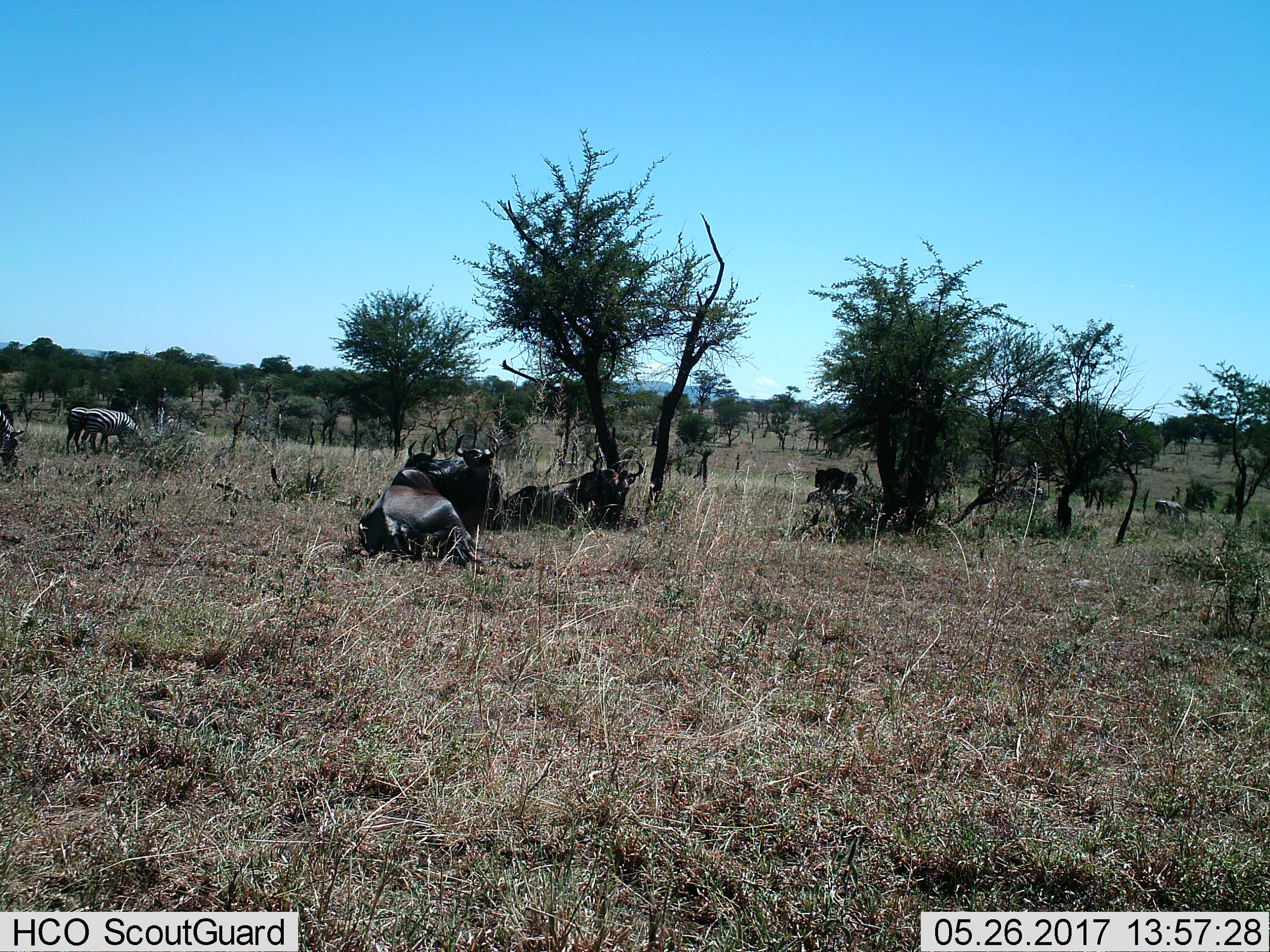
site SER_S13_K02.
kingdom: Animalia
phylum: Chordata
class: Mammalia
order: Artiodactyla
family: Bovidae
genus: Connochaetes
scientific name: Connochaetes taurinus taurinus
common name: blue wildebeest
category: wildebeestblue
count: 6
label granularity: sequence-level